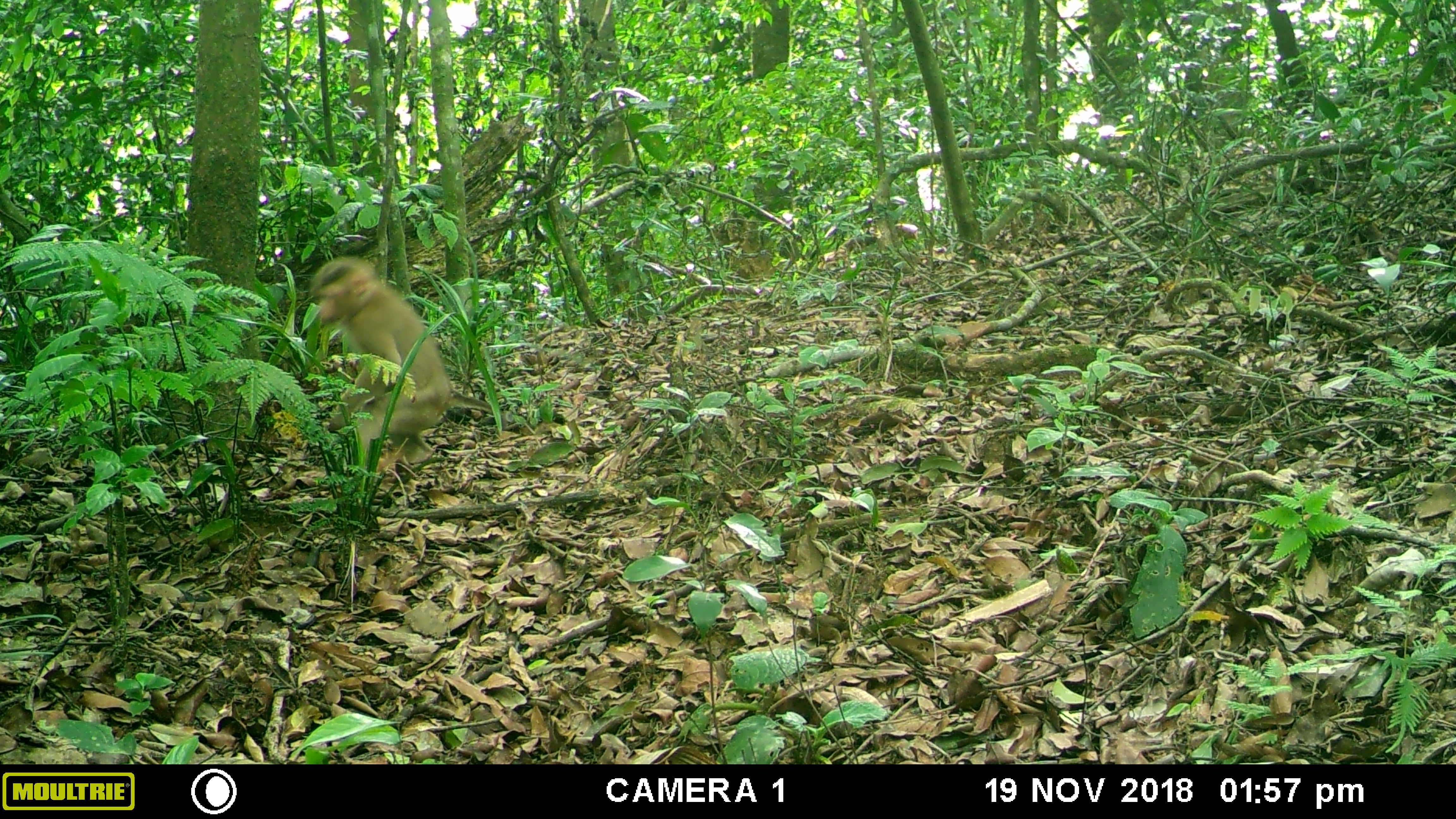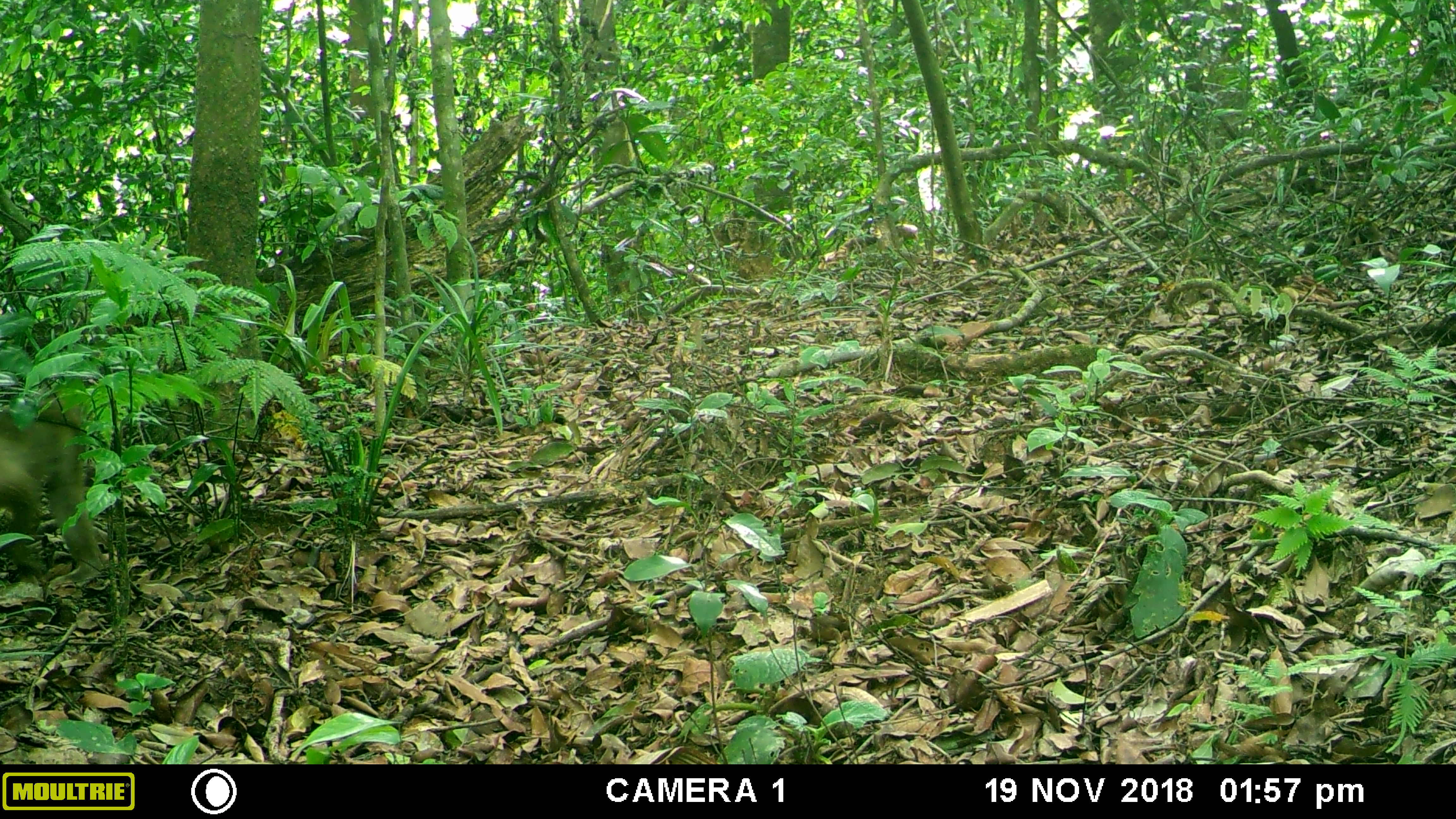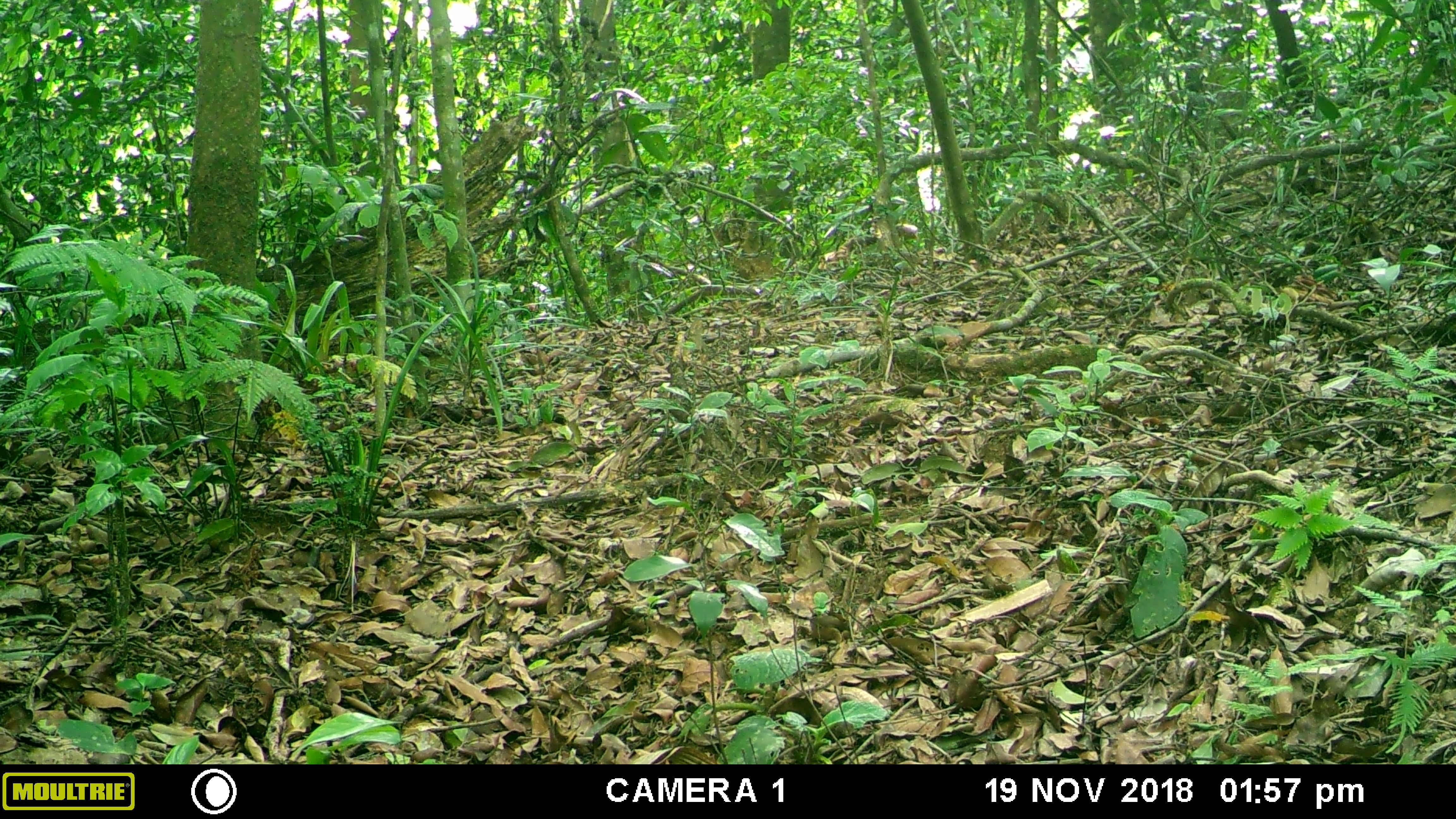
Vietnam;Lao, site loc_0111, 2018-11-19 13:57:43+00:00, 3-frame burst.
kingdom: Animalia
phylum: Chordata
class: Mammalia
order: Primates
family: Cercopithecidae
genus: Macaca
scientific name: Macaca nemestrina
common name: pig-tailed macaque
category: pig tailed macaque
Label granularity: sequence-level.